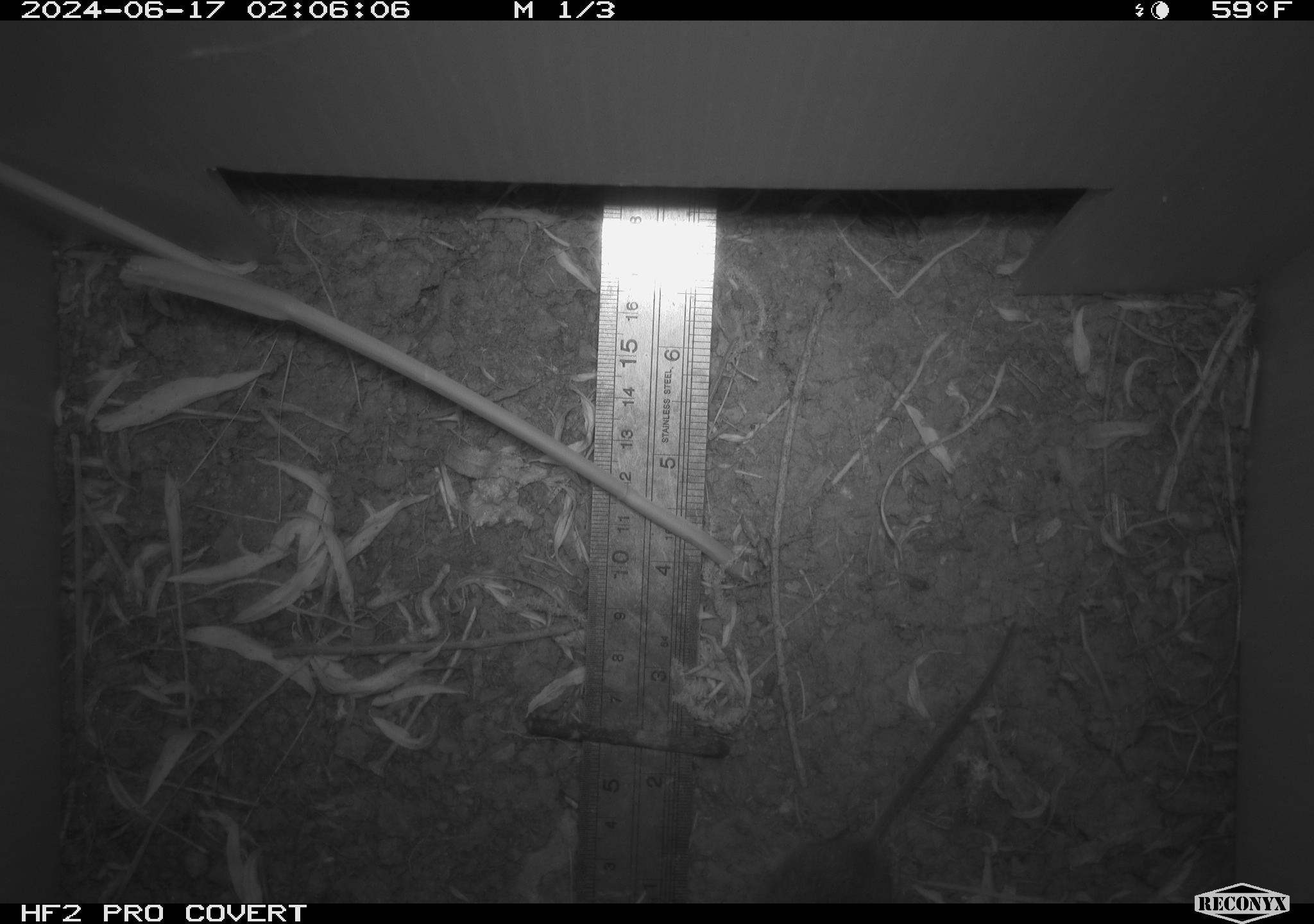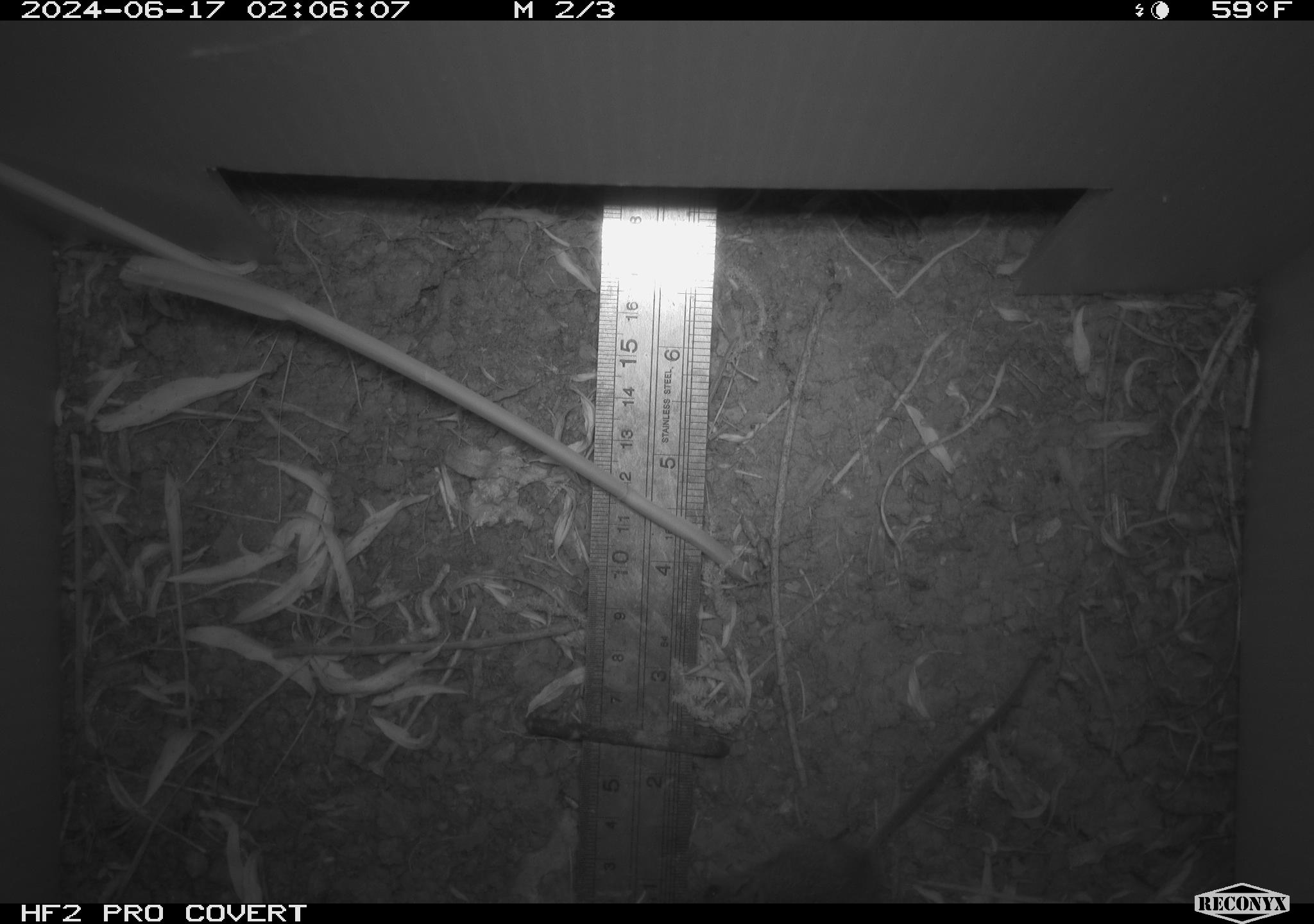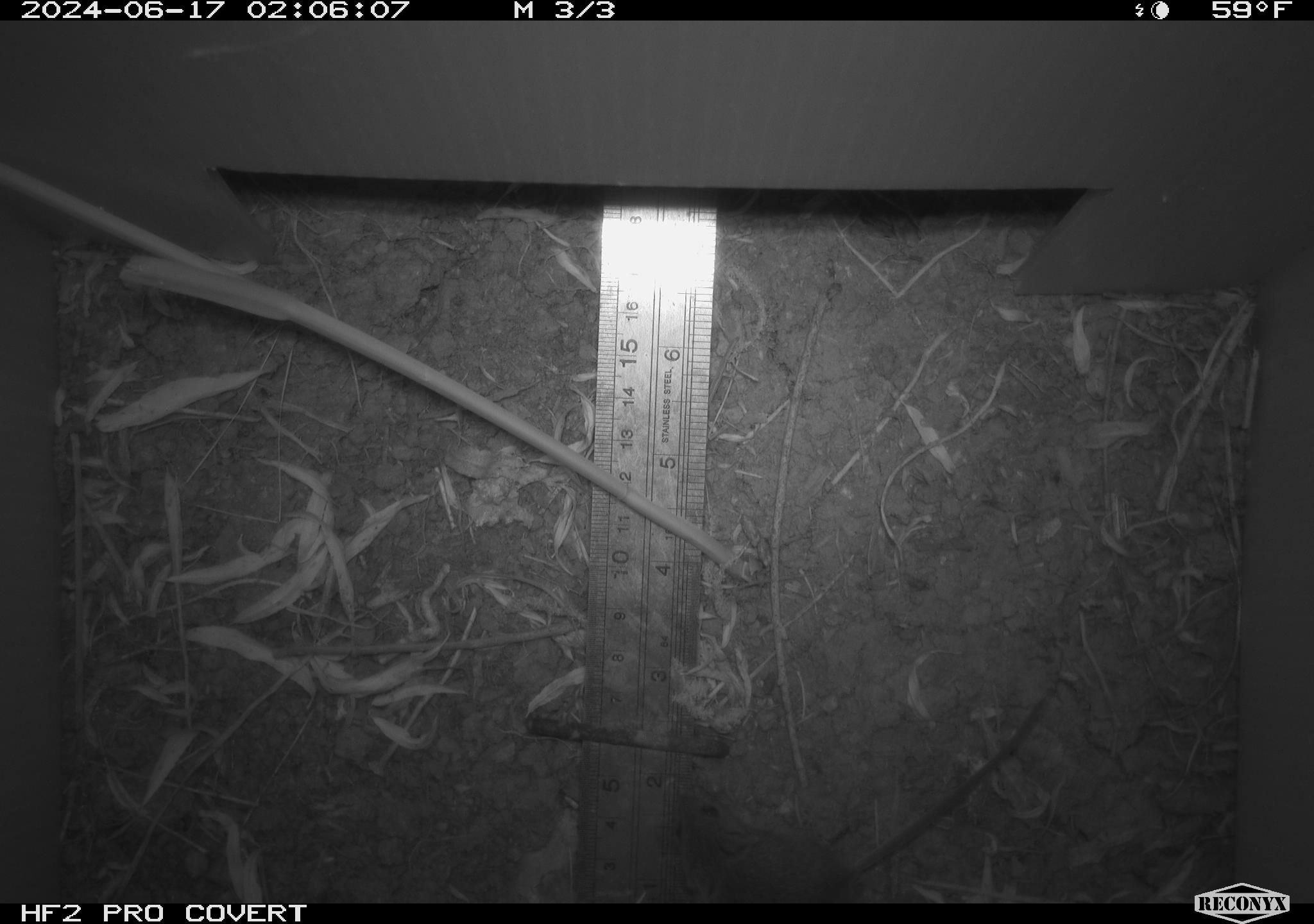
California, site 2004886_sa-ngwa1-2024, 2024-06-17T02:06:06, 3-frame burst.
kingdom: Animalia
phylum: Chordata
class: Mammalia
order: Rodentia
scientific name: Rodentia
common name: mouse species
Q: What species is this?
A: Mouse species (Rodentia).